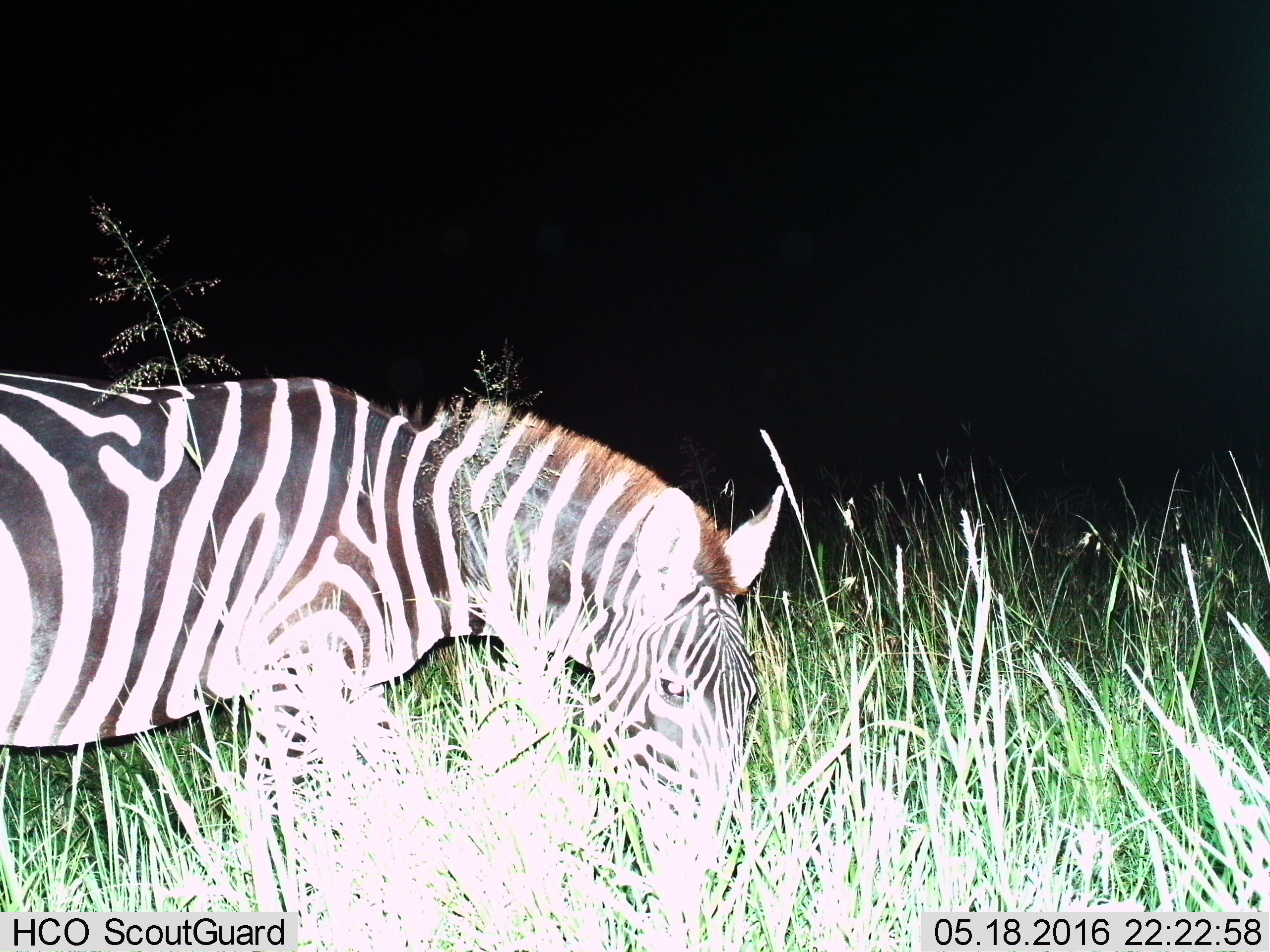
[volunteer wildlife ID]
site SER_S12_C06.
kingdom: Animalia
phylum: Chordata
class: Mammalia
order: Perissodactyla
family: Equidae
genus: Equus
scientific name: Equus quagga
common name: plains zebra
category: zebraplains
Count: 1.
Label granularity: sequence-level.